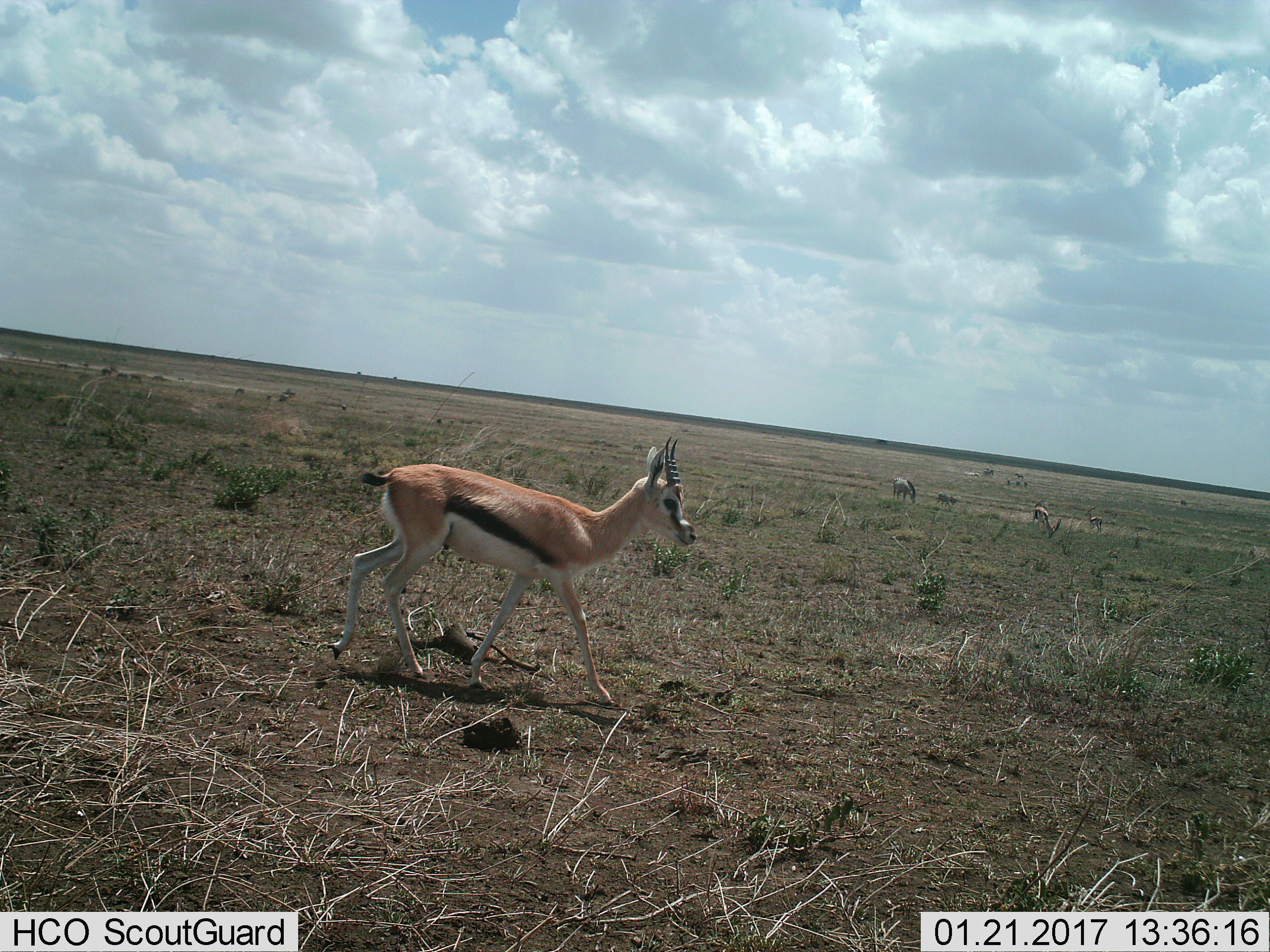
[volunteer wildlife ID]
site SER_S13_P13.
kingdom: Animalia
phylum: Chordata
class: Mammalia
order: Artiodactyla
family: Bovidae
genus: Eudorcas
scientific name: Eudorcas thomsonii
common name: thomson's gazelle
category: gazellethomsons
Gazellethomsons (thomson's gazelle) (Eudorcas thomsonii), count 3. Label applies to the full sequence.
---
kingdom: Animalia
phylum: Chordata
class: Mammalia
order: Perissodactyla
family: Equidae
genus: Equus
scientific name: Equus quagga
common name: plains zebra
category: zebraplains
Zebraplains (plains zebra) (Equus quagga), count 2. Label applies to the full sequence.